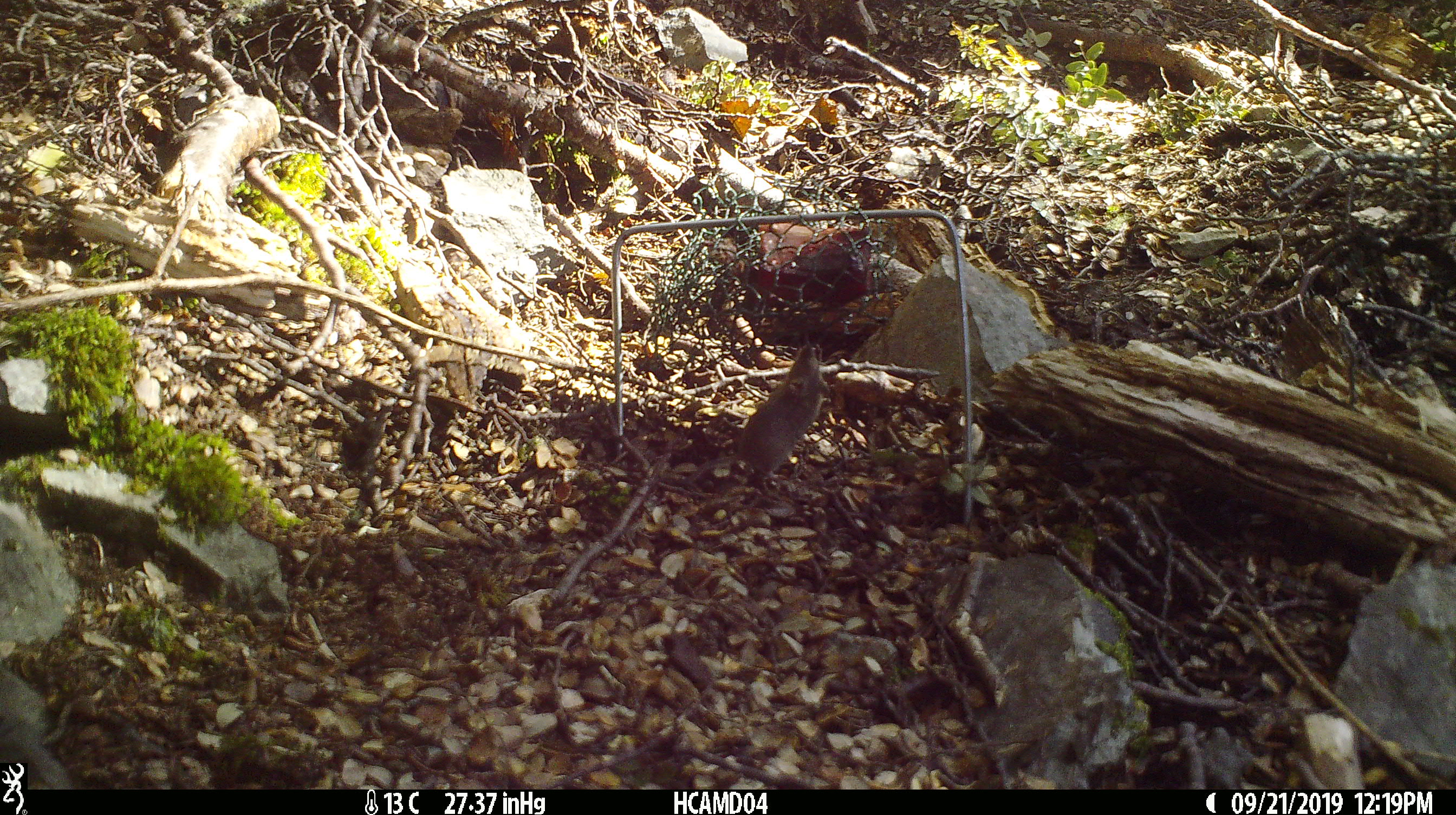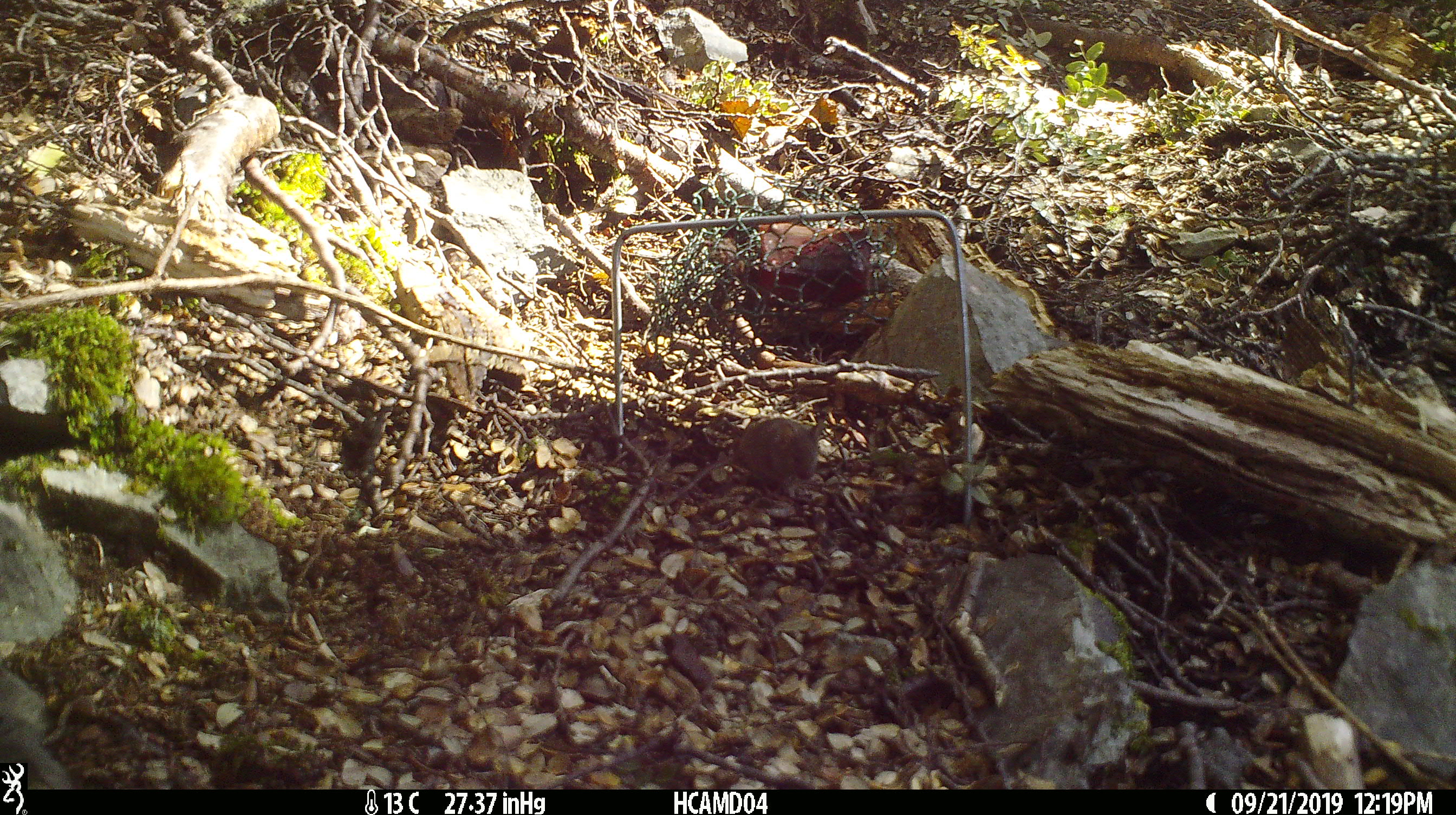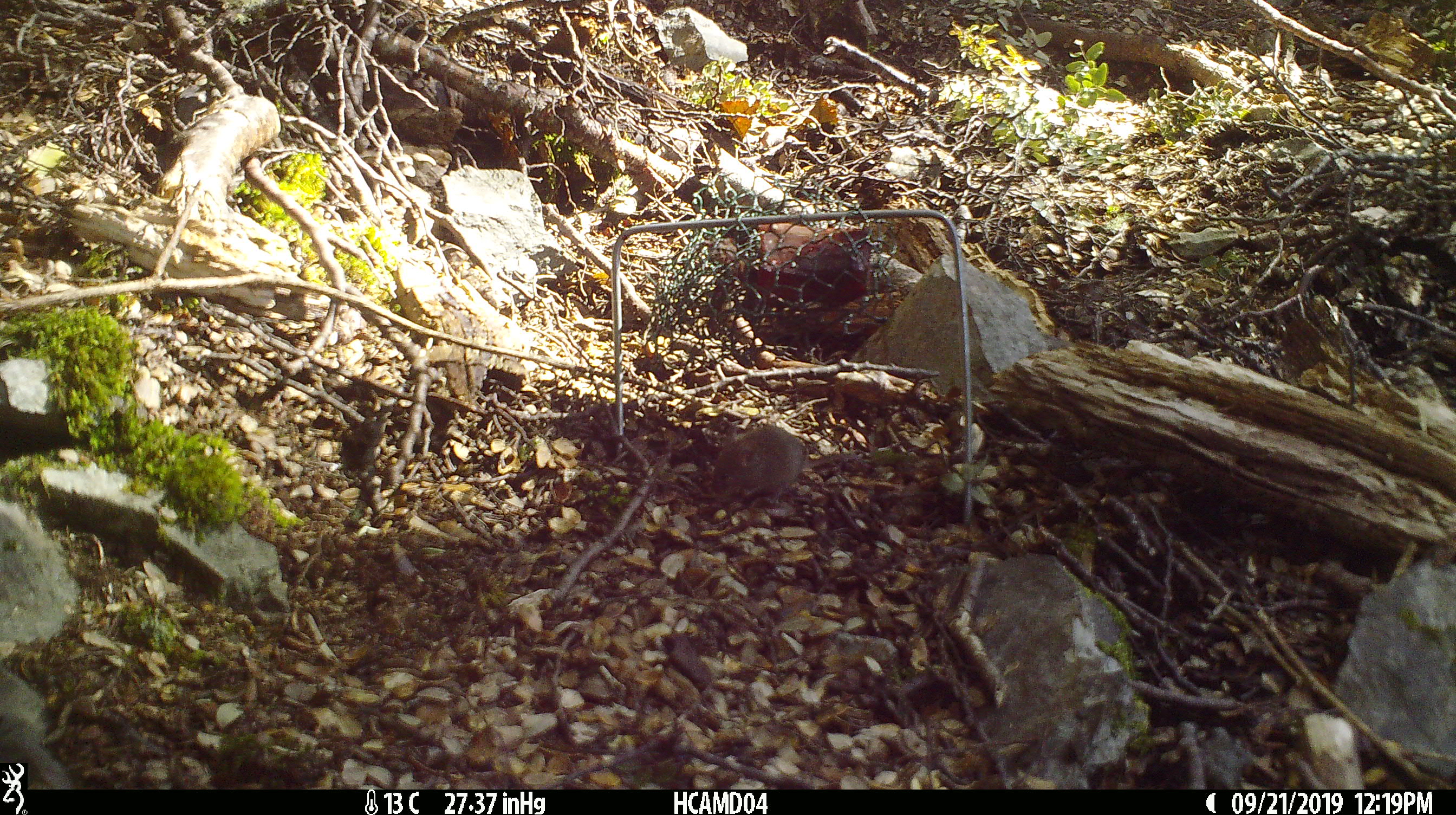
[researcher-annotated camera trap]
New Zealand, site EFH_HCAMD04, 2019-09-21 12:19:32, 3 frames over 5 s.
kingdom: Animalia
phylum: Chordata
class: Mammalia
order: Rodentia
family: Muridae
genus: Mus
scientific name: Mus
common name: mouse